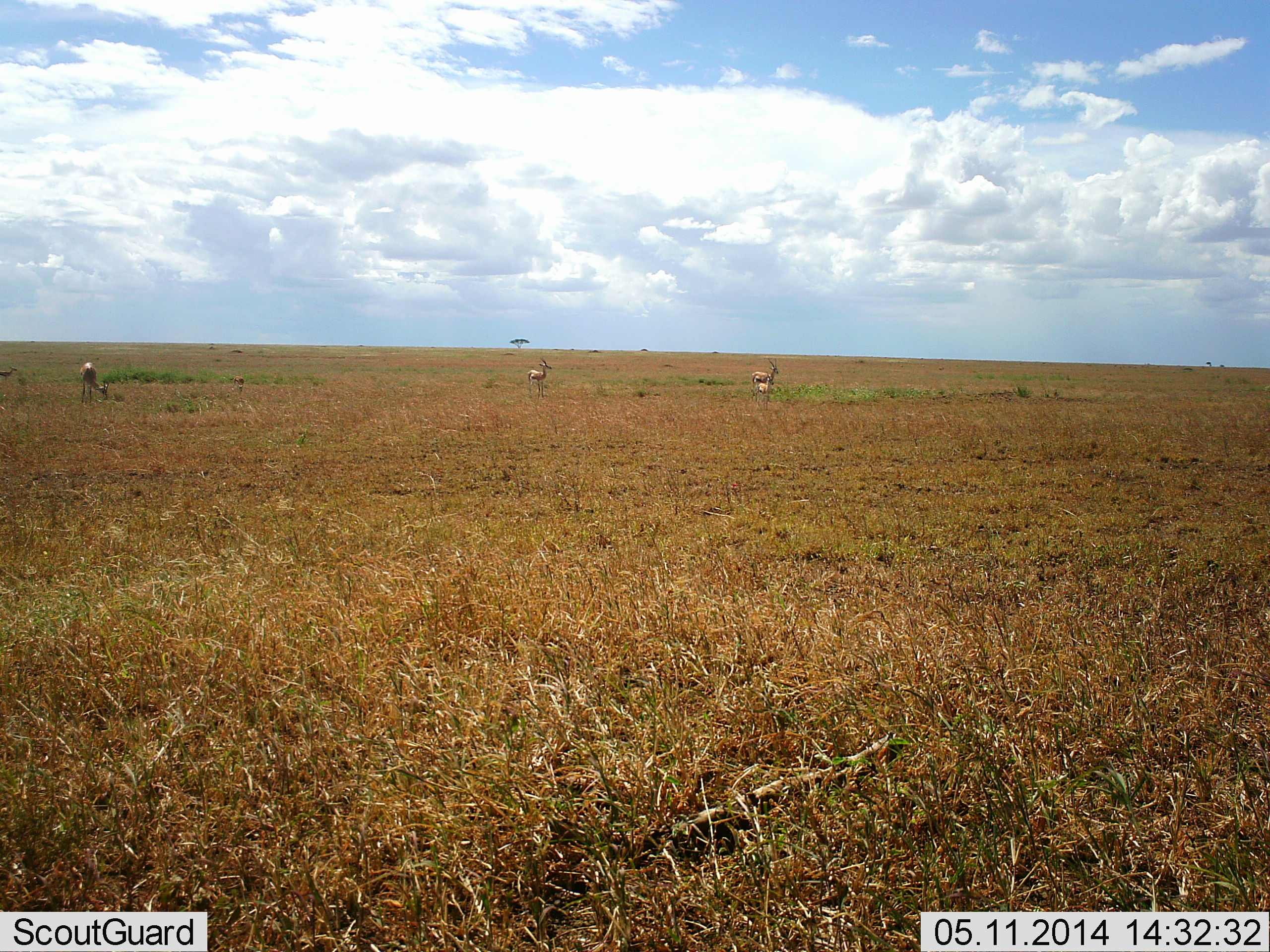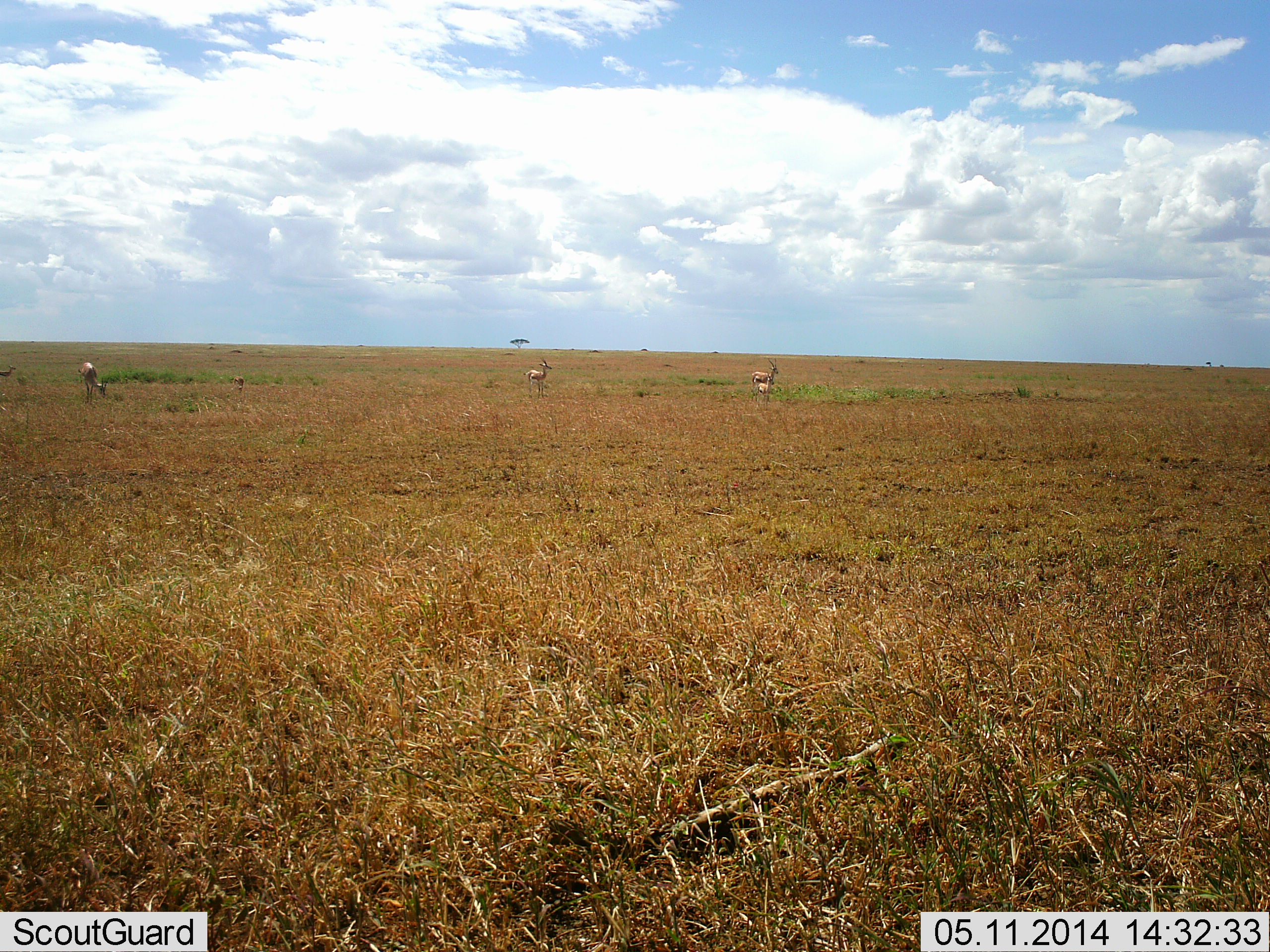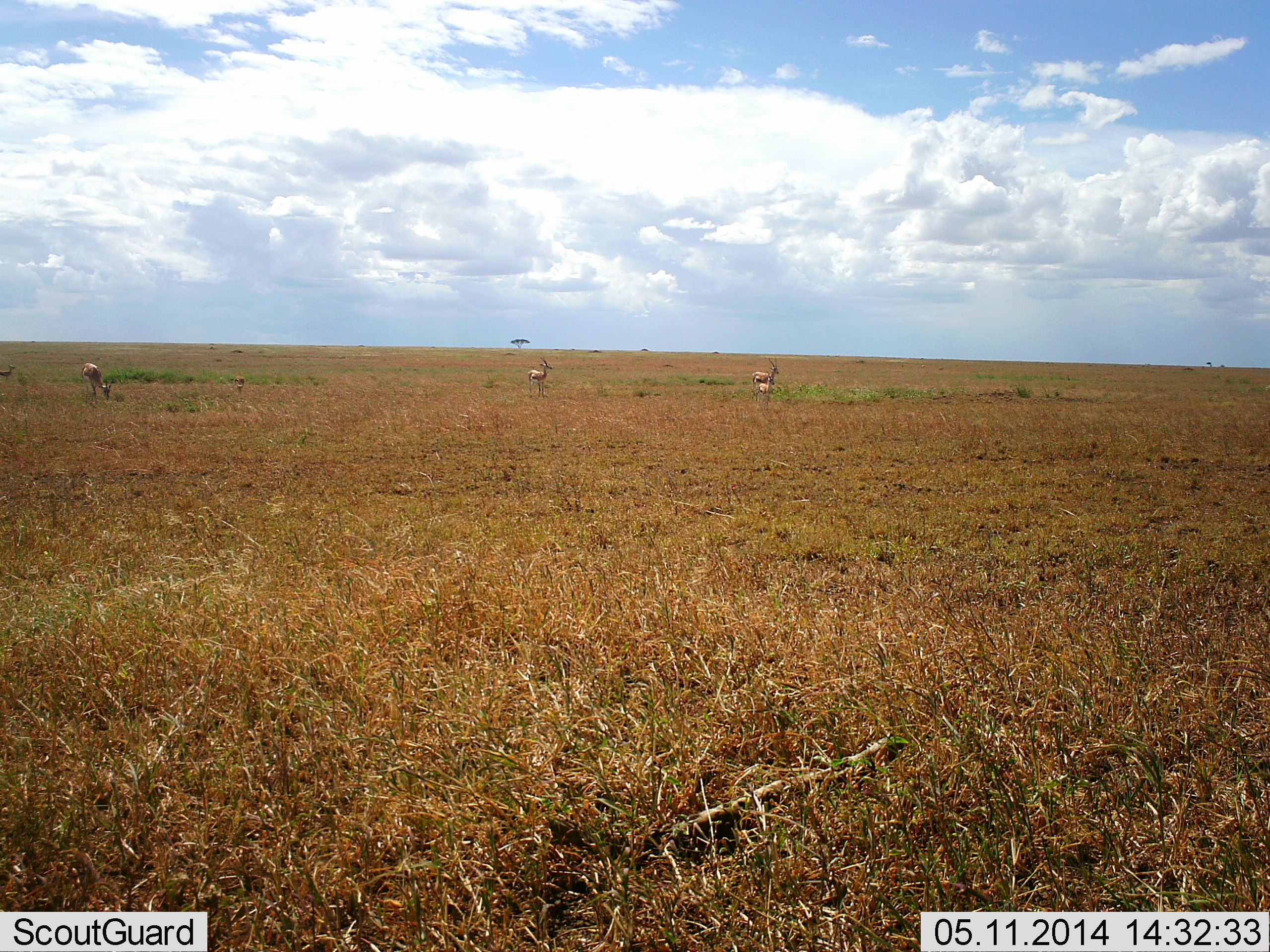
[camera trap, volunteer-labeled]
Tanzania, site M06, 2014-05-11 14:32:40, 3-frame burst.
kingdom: Animalia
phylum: Chordata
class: Mammalia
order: Artiodactyla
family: Bovidae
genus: Eudorcas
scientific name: Eudorcas thomsonii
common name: thomson's gazelle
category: gazellethomsons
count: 3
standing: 90%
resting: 0%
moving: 10%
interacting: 0%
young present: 0%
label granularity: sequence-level